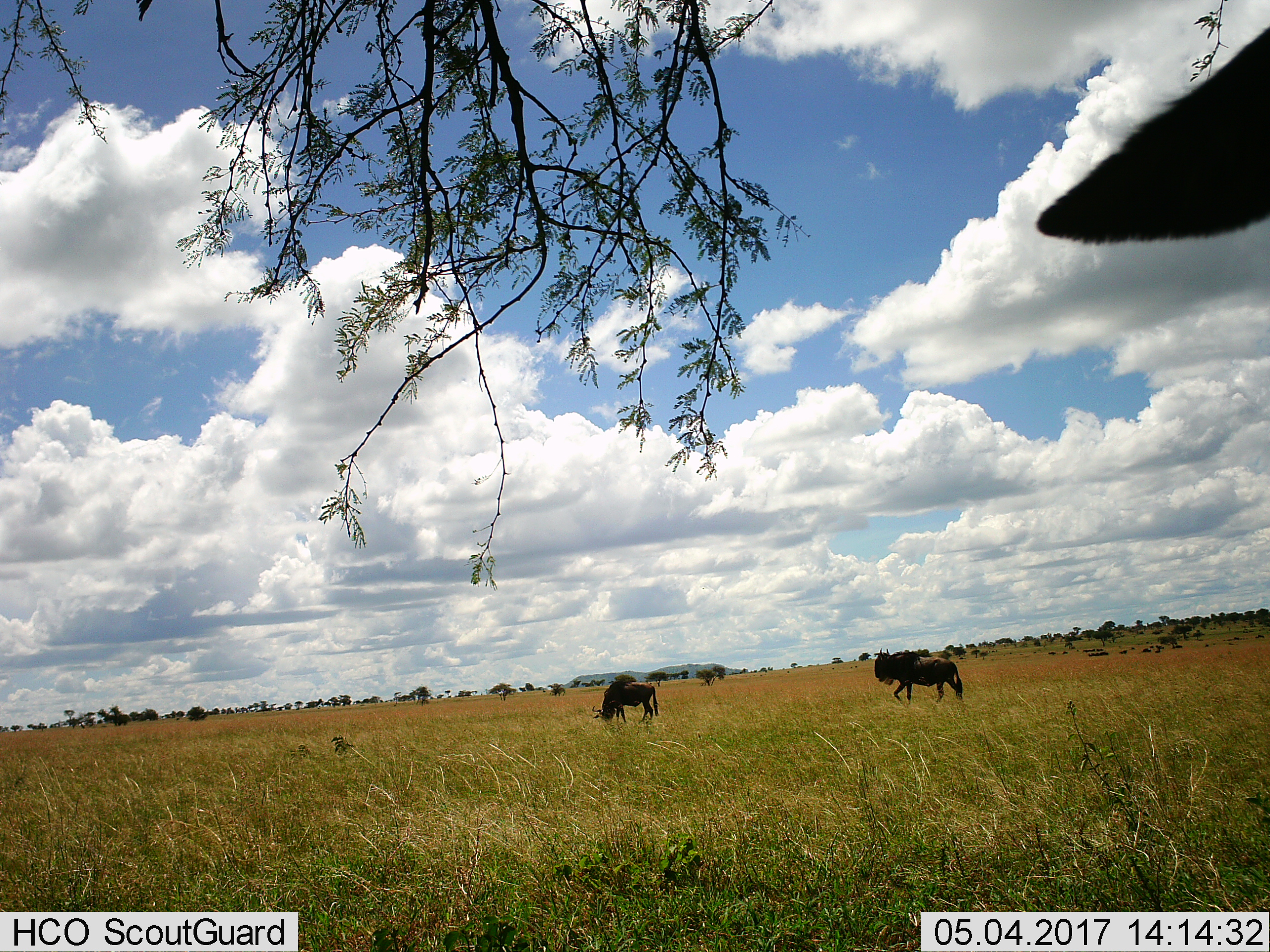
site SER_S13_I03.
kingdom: Animalia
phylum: Chordata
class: Mammalia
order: Artiodactyla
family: Bovidae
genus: Connochaetes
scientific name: Connochaetes taurinus taurinus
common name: blue wildebeest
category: wildebeestblue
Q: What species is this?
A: Wildebeestblue (blue wildebeest) (Connochaetes taurinus taurinus).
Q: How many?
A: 3.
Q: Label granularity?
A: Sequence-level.